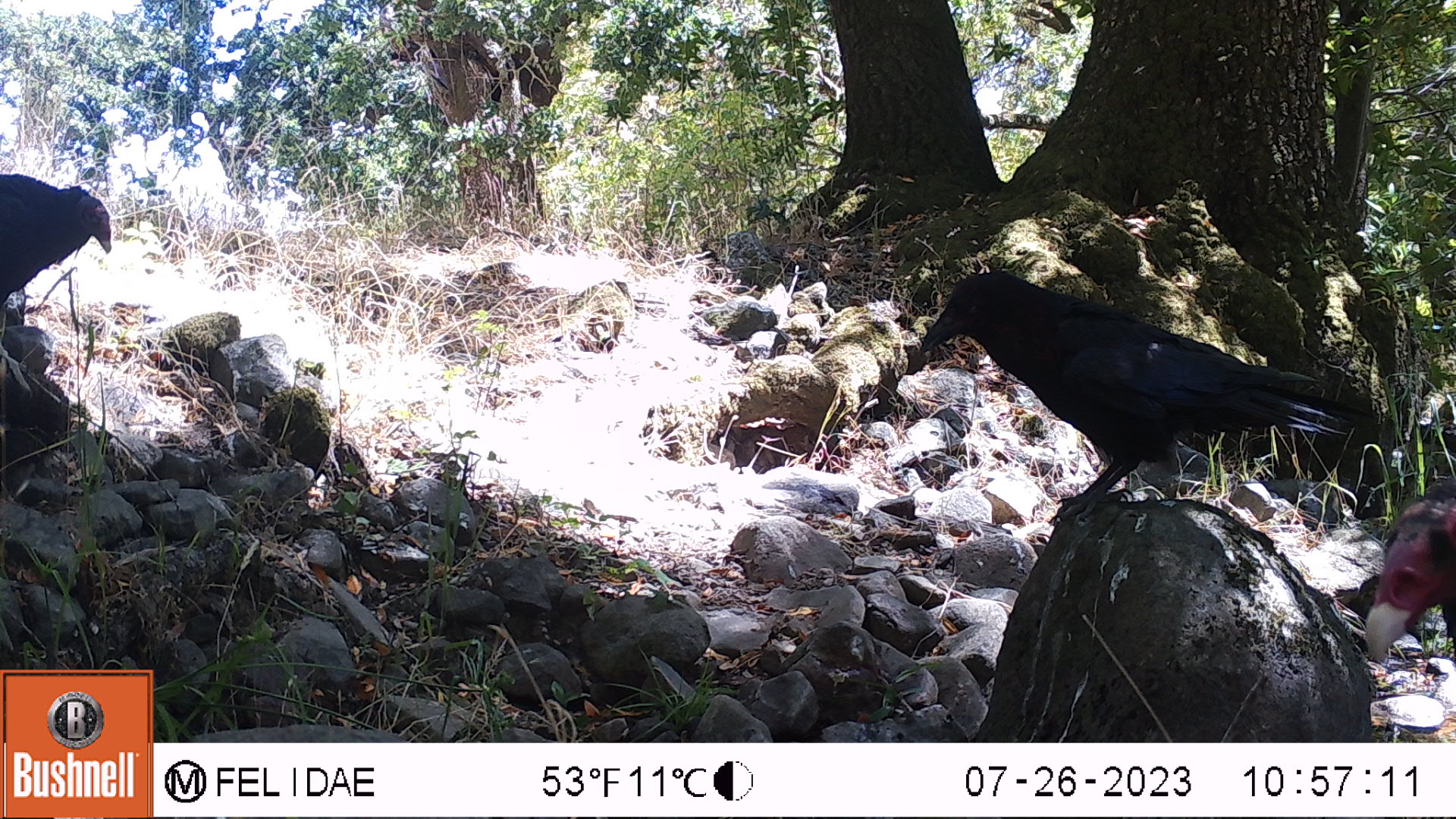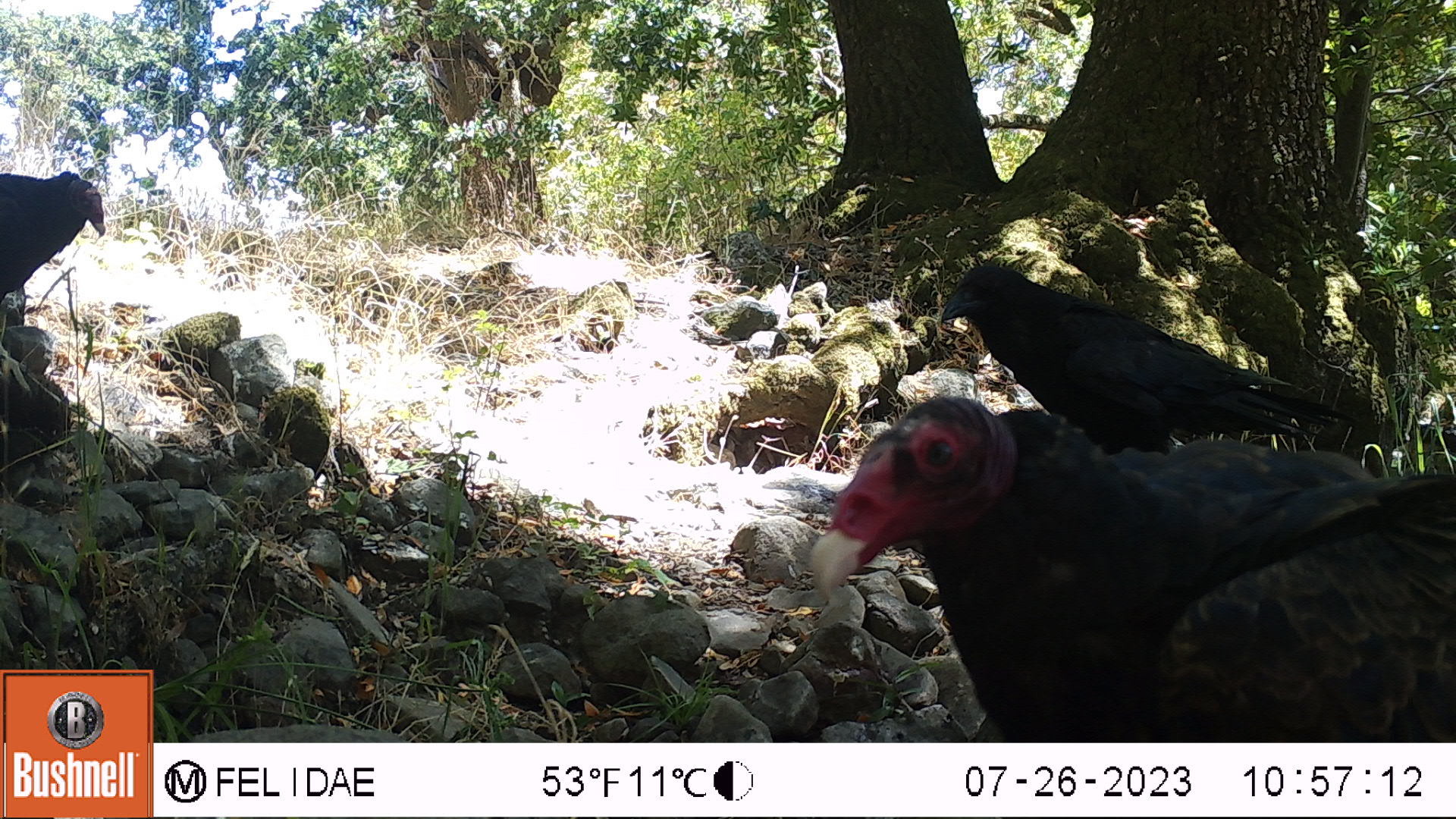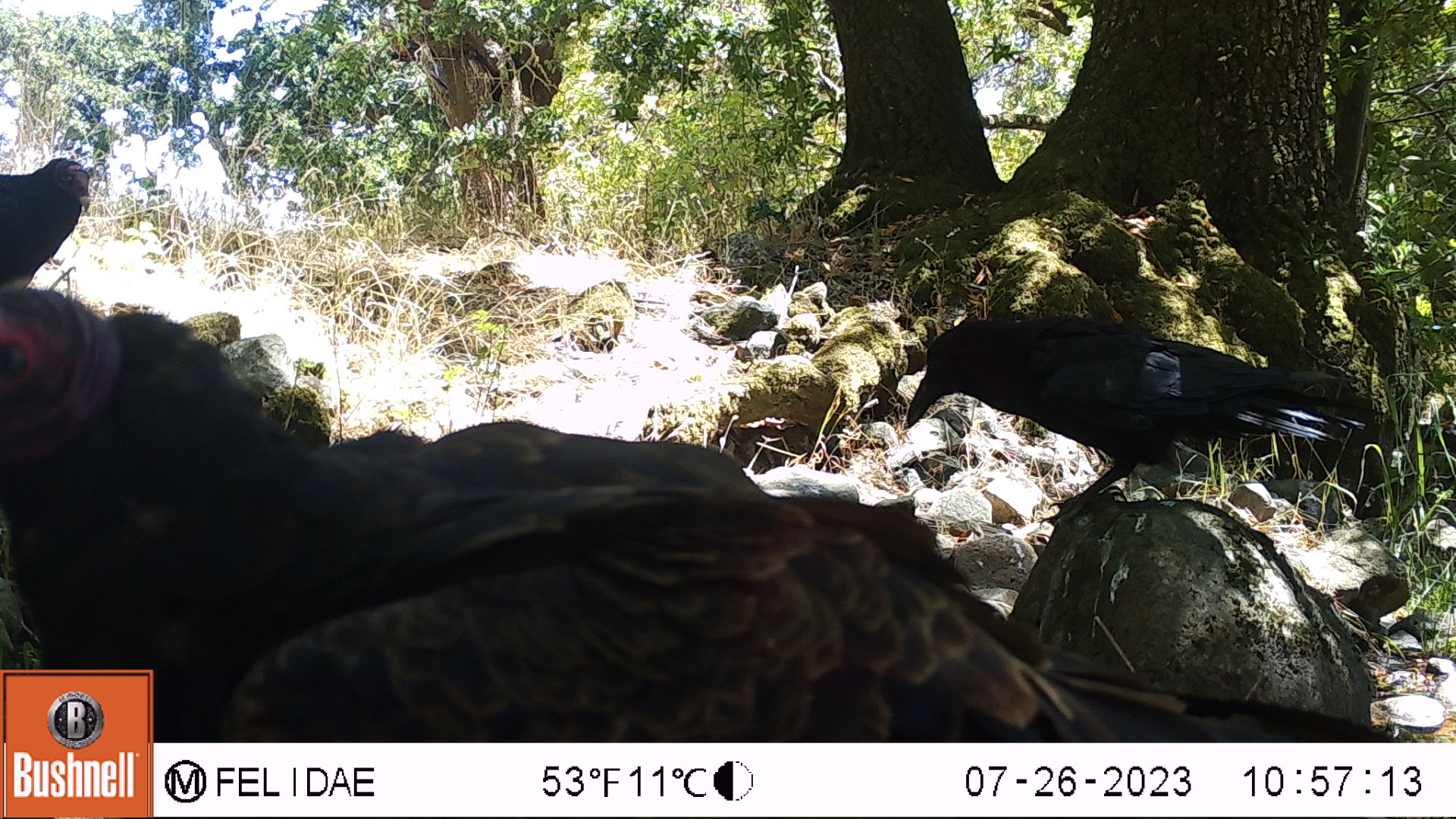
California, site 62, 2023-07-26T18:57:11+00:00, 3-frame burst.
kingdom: Animalia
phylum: Chordata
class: Aves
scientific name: Aves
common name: bird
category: unknown bird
Unknown bird (bird) (Aves).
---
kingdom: Animalia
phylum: Chordata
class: Aves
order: Cathartiformes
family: Cathartidae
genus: Cathartes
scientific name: Cathartes aura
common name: turkey vulture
Turkey vulture (Cathartes aura).